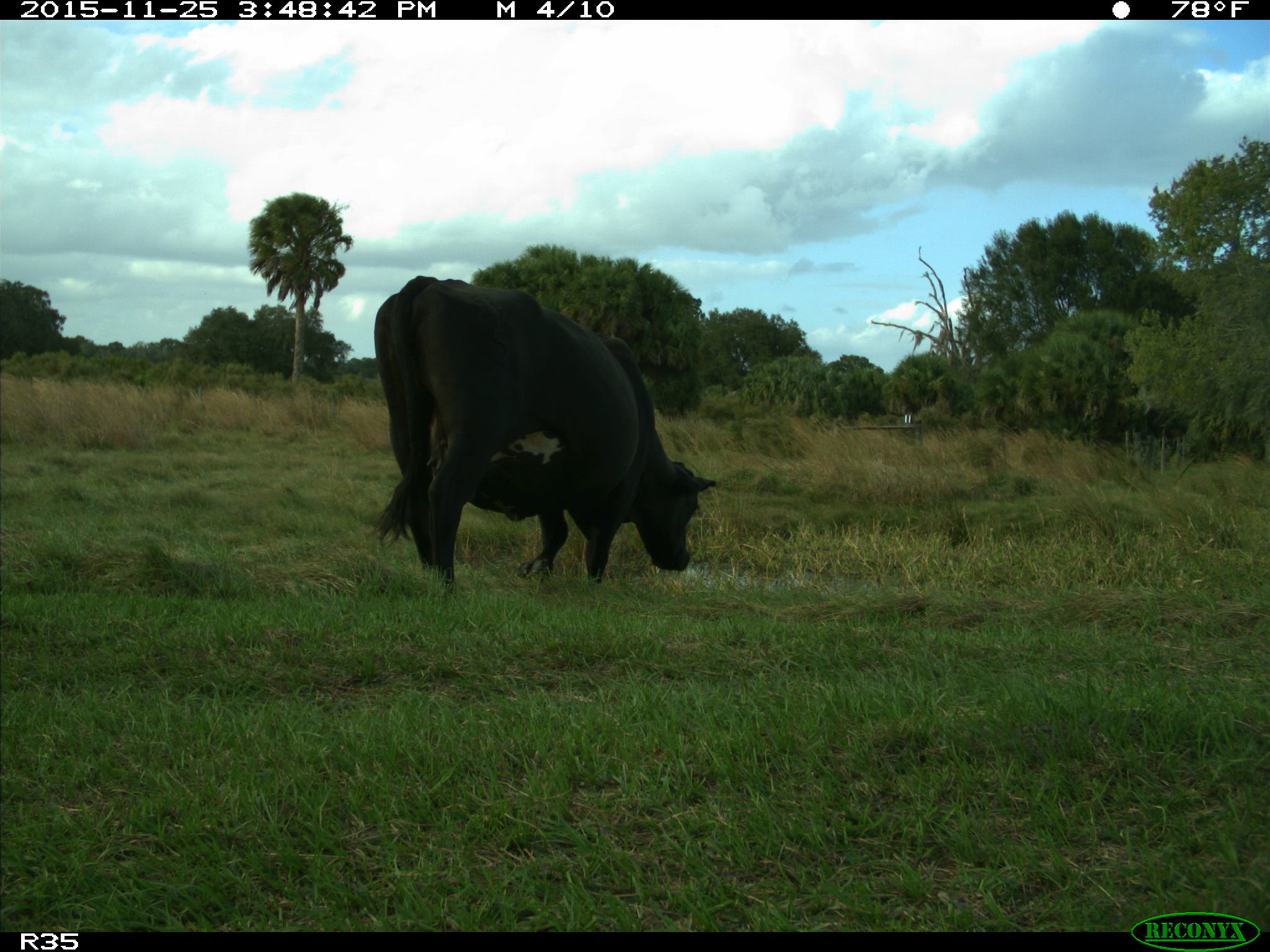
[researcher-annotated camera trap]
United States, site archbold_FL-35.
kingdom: Animalia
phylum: Chordata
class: Mammalia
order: Artiodactyla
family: Bovidae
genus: Bos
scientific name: Bos taurus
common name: domestic cow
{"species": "Bos taurus (domestic cow)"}